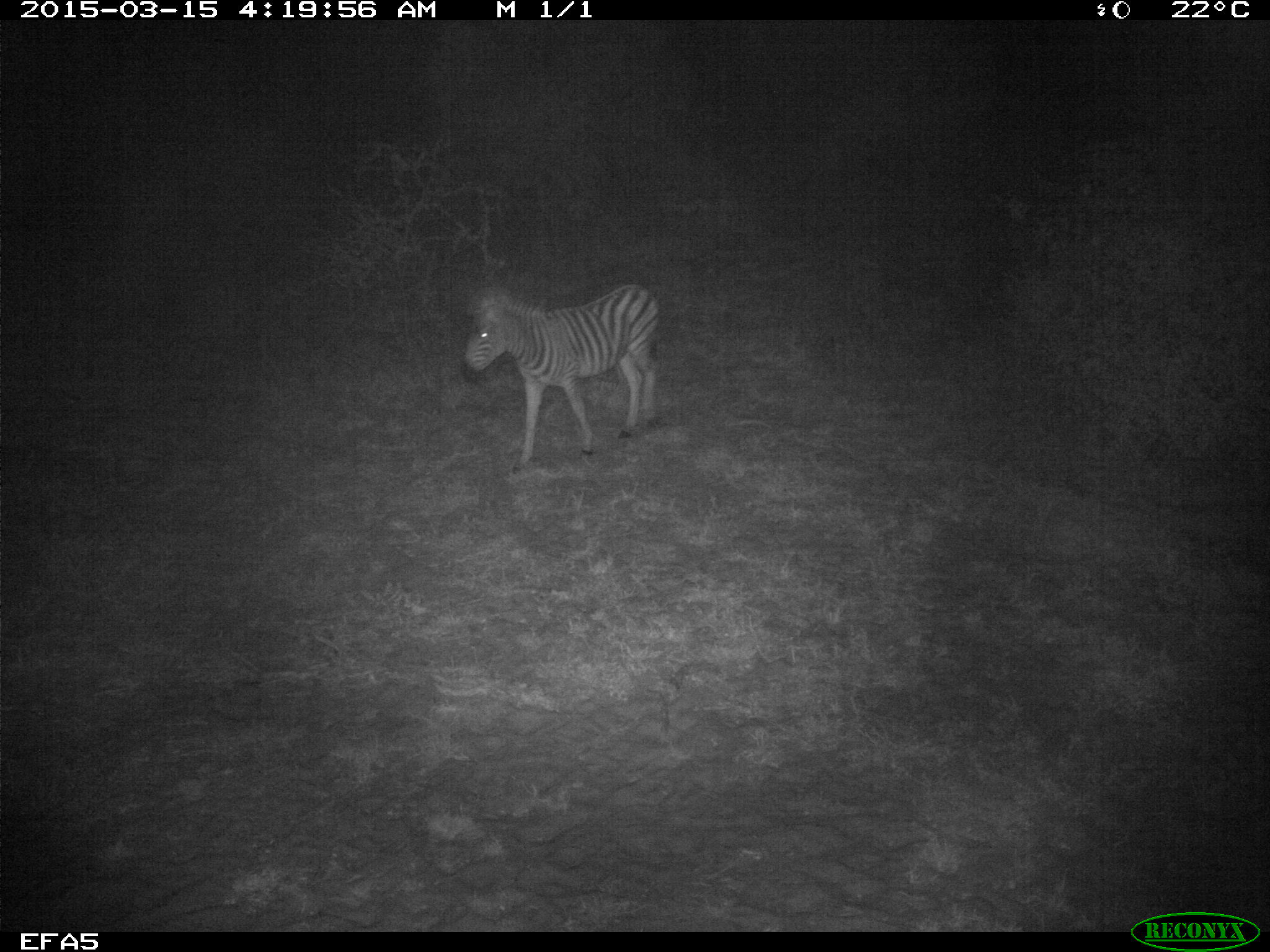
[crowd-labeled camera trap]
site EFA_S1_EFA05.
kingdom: Animalia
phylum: Chordata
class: Mammalia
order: Perissodactyla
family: Equidae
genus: Equus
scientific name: Equus quagga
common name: plains zebra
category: zebraplains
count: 1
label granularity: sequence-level